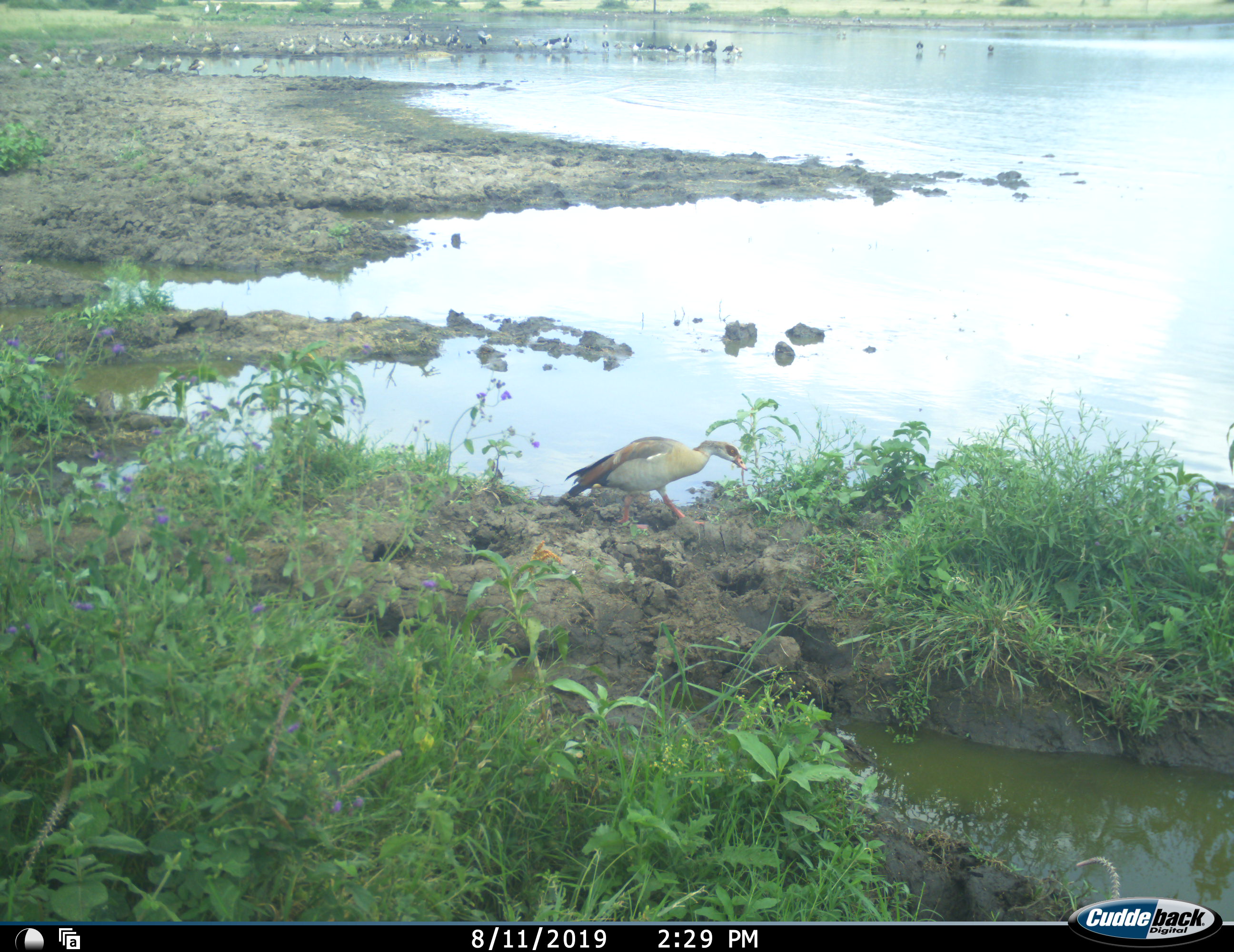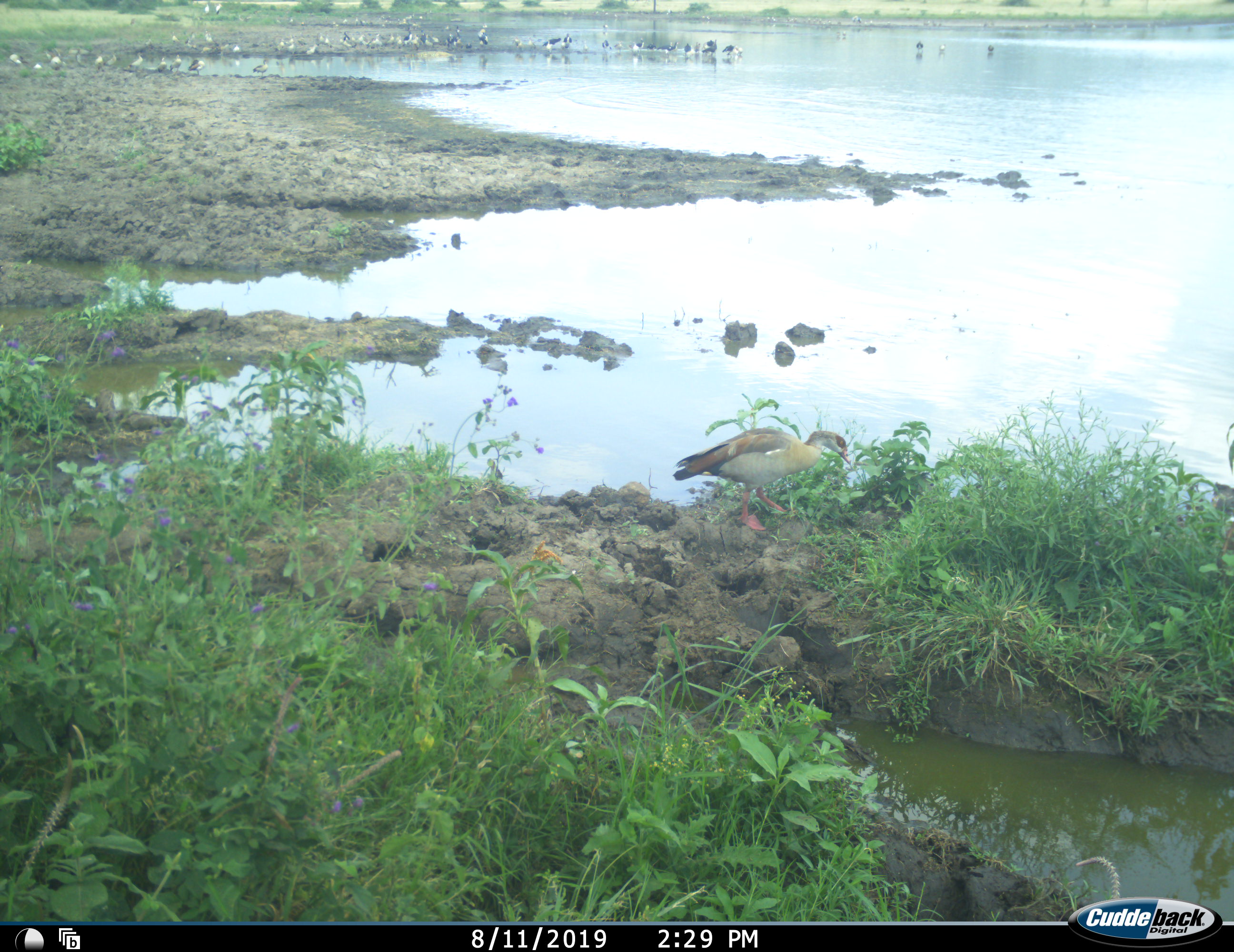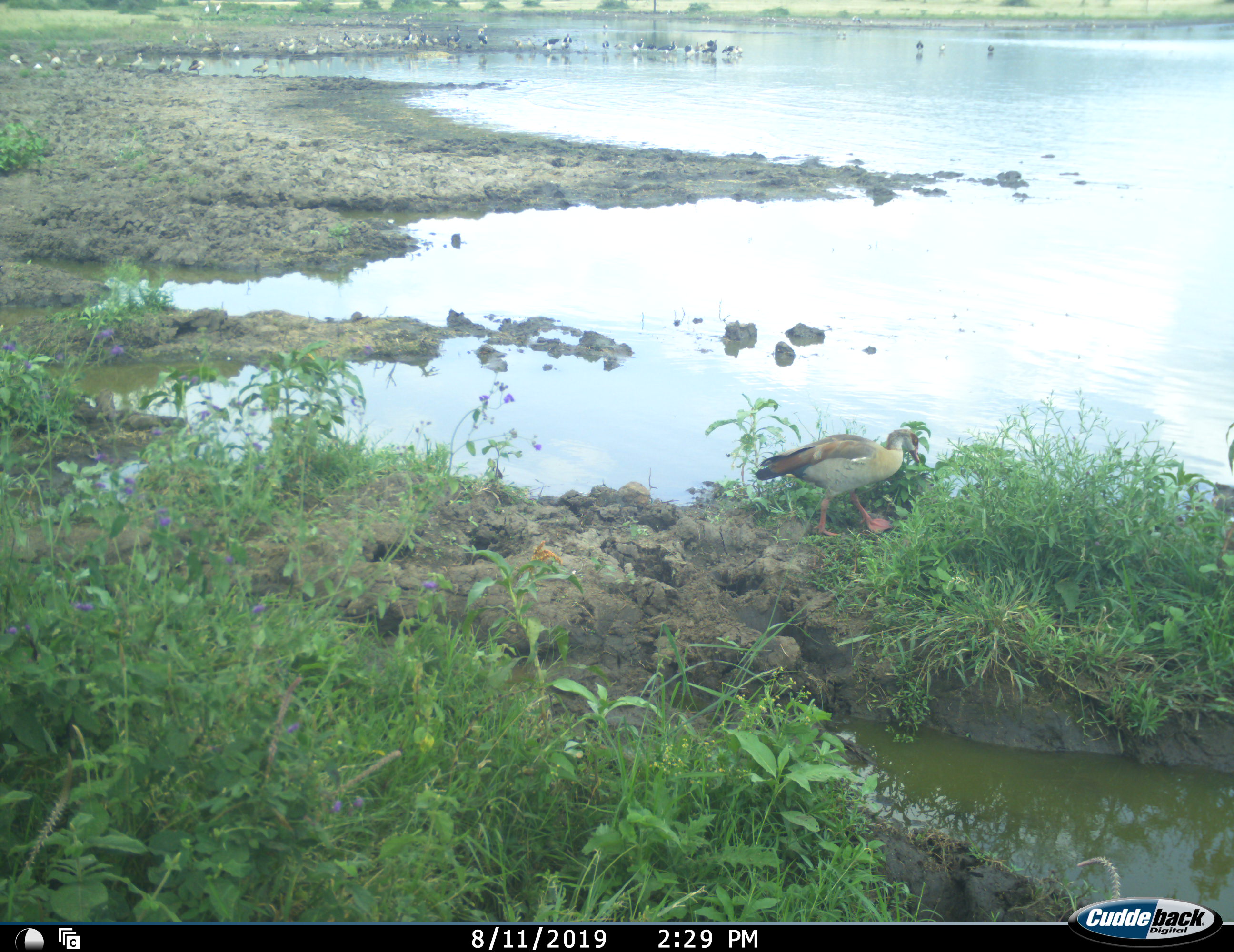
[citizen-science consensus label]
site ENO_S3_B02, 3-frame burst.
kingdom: Animalia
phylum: Chordata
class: Aves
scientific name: Aves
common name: bird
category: birdother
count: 11-50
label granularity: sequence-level